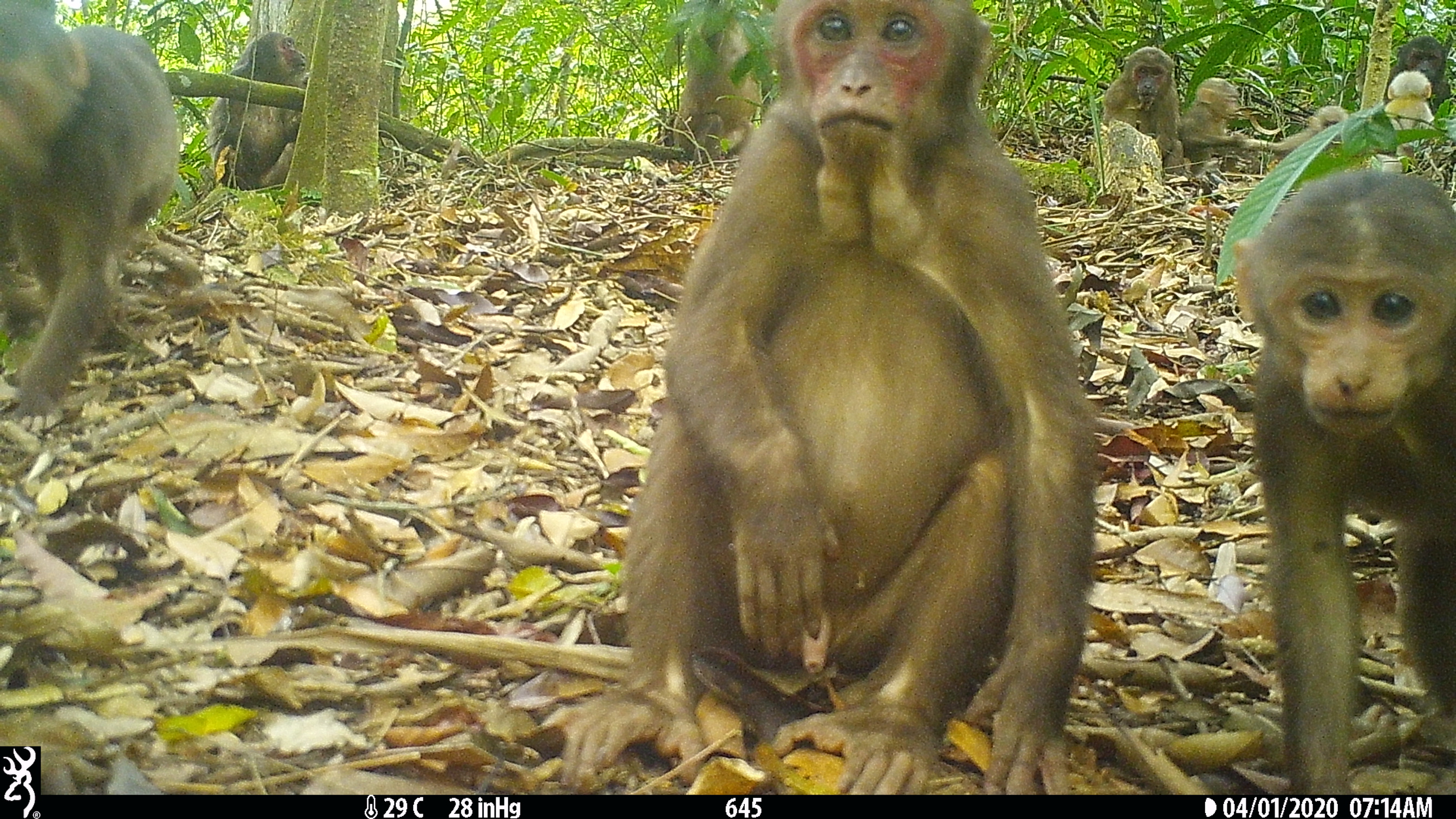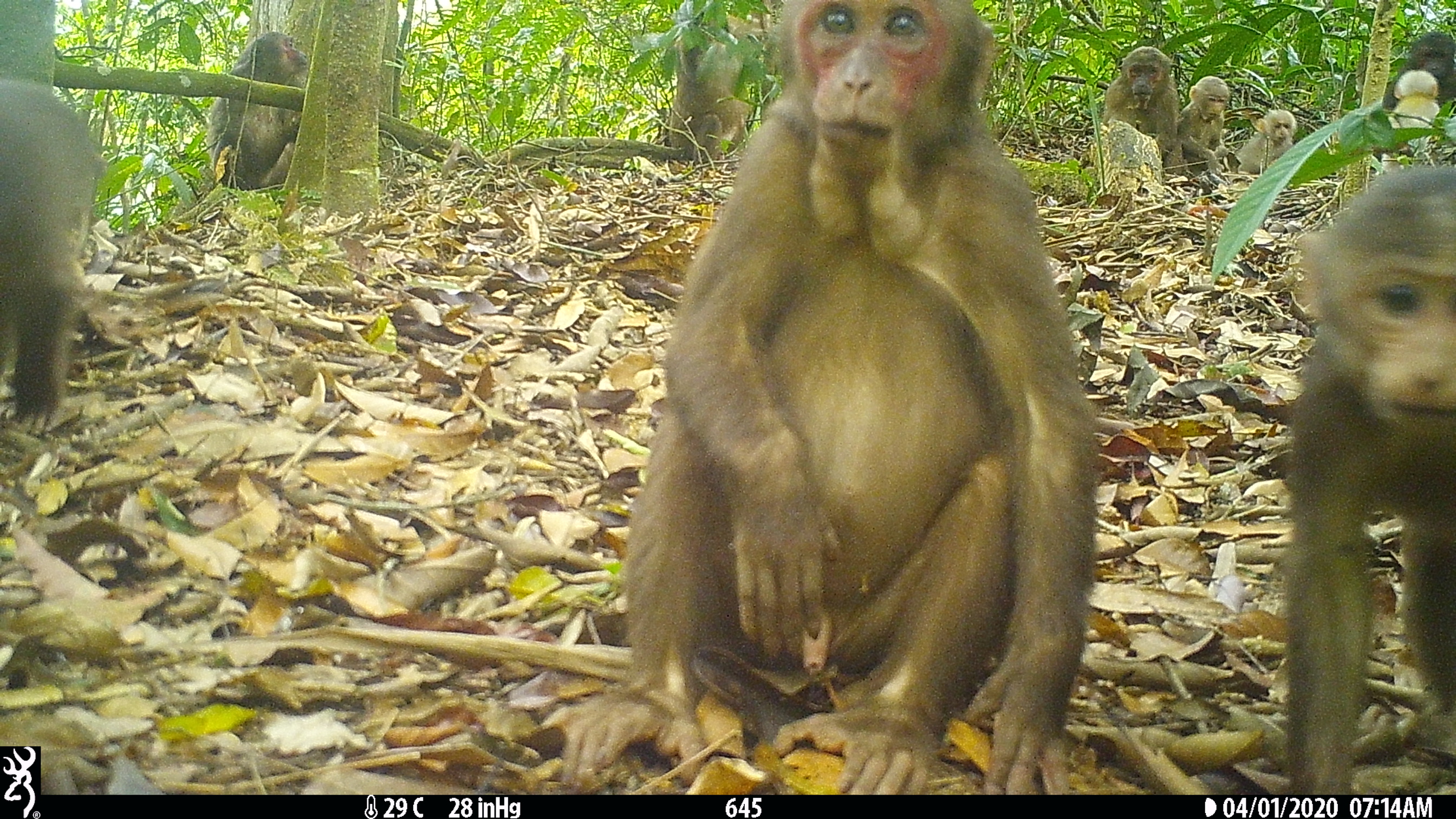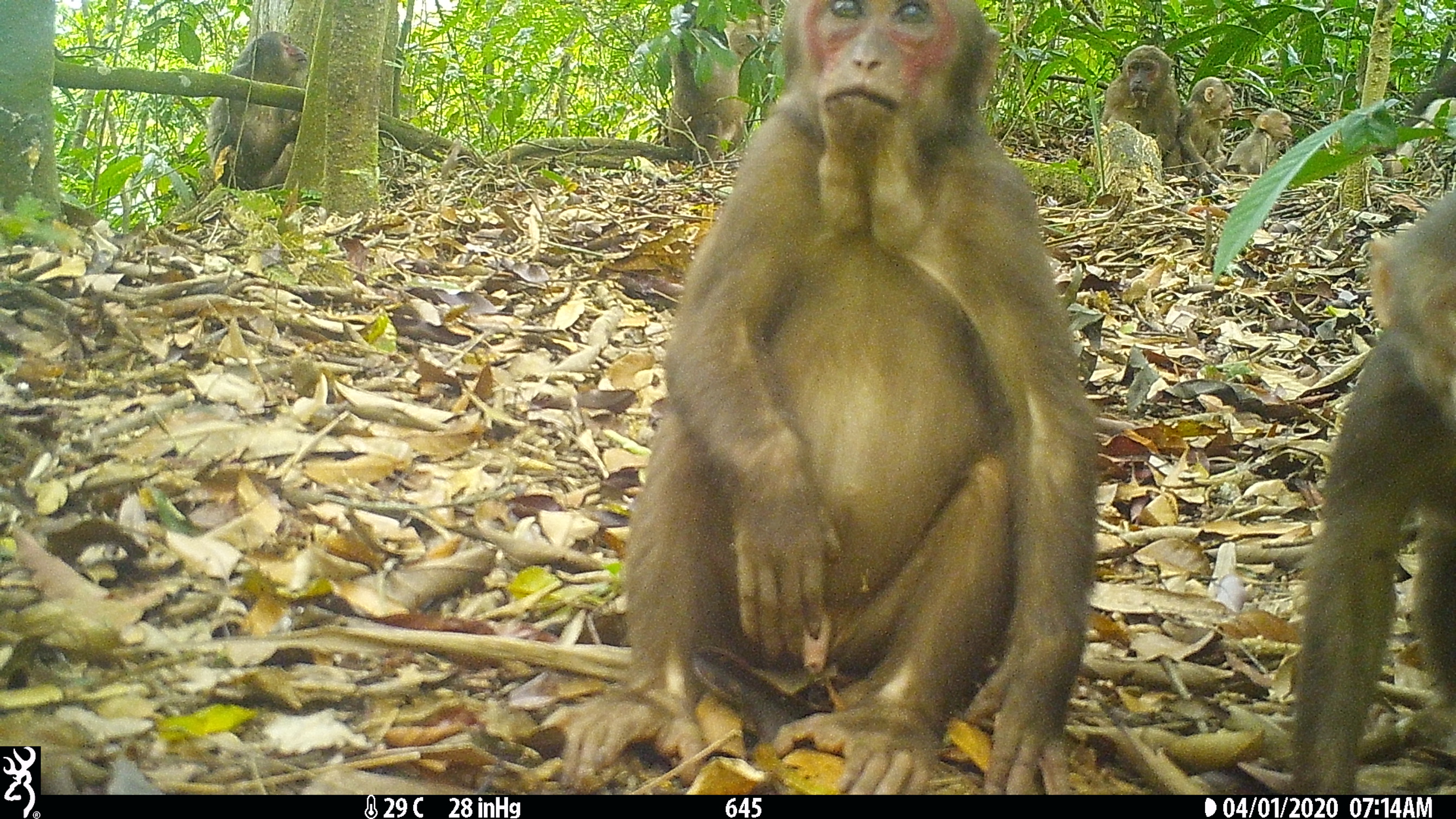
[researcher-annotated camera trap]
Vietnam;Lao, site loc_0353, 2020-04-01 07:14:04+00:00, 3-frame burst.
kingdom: Animalia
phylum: Chordata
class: Mammalia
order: Primates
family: Cercopithecidae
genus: Macaca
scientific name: Macaca arctoides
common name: stump-tailed macaque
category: stump tailed macaque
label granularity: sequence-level